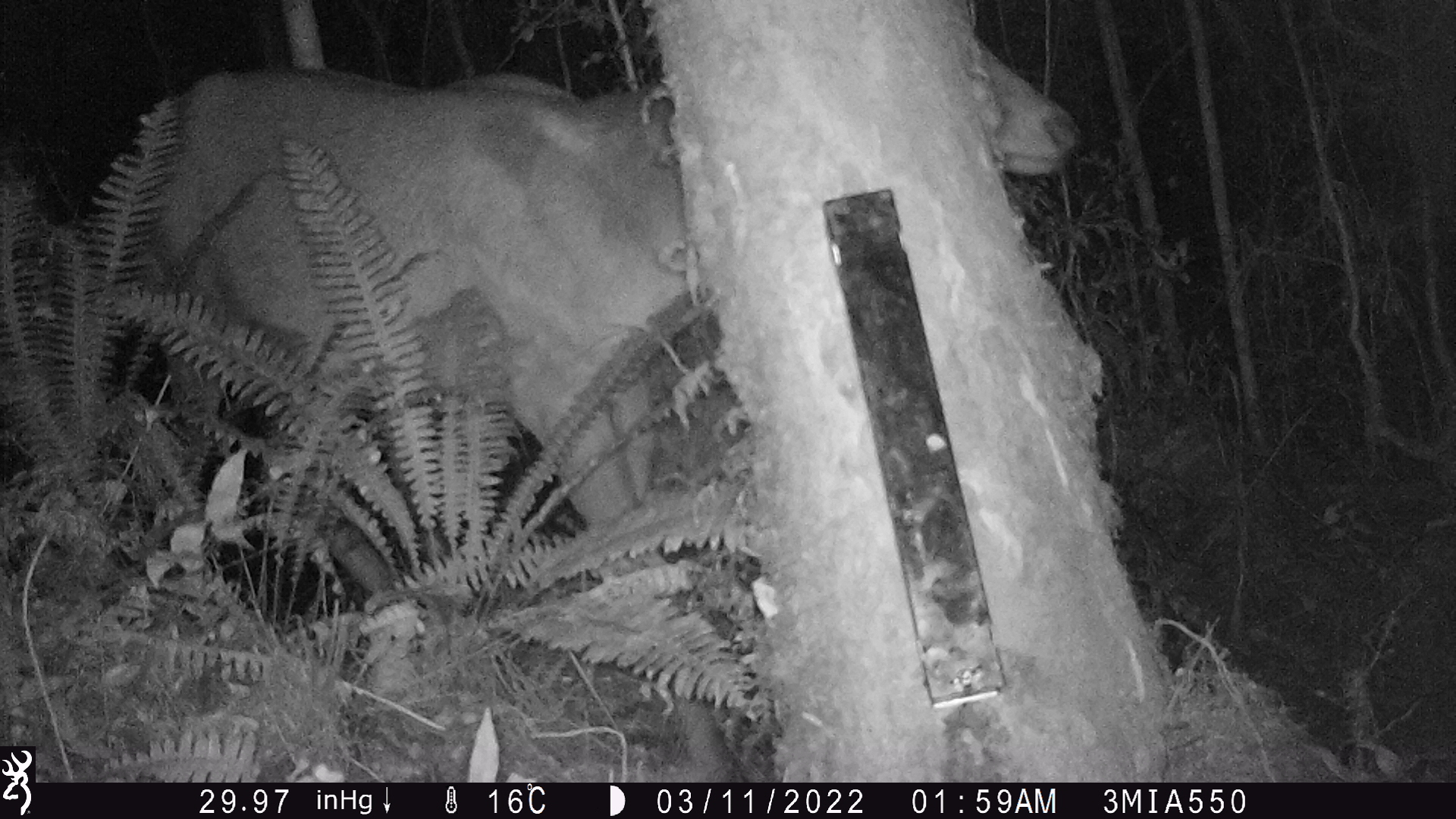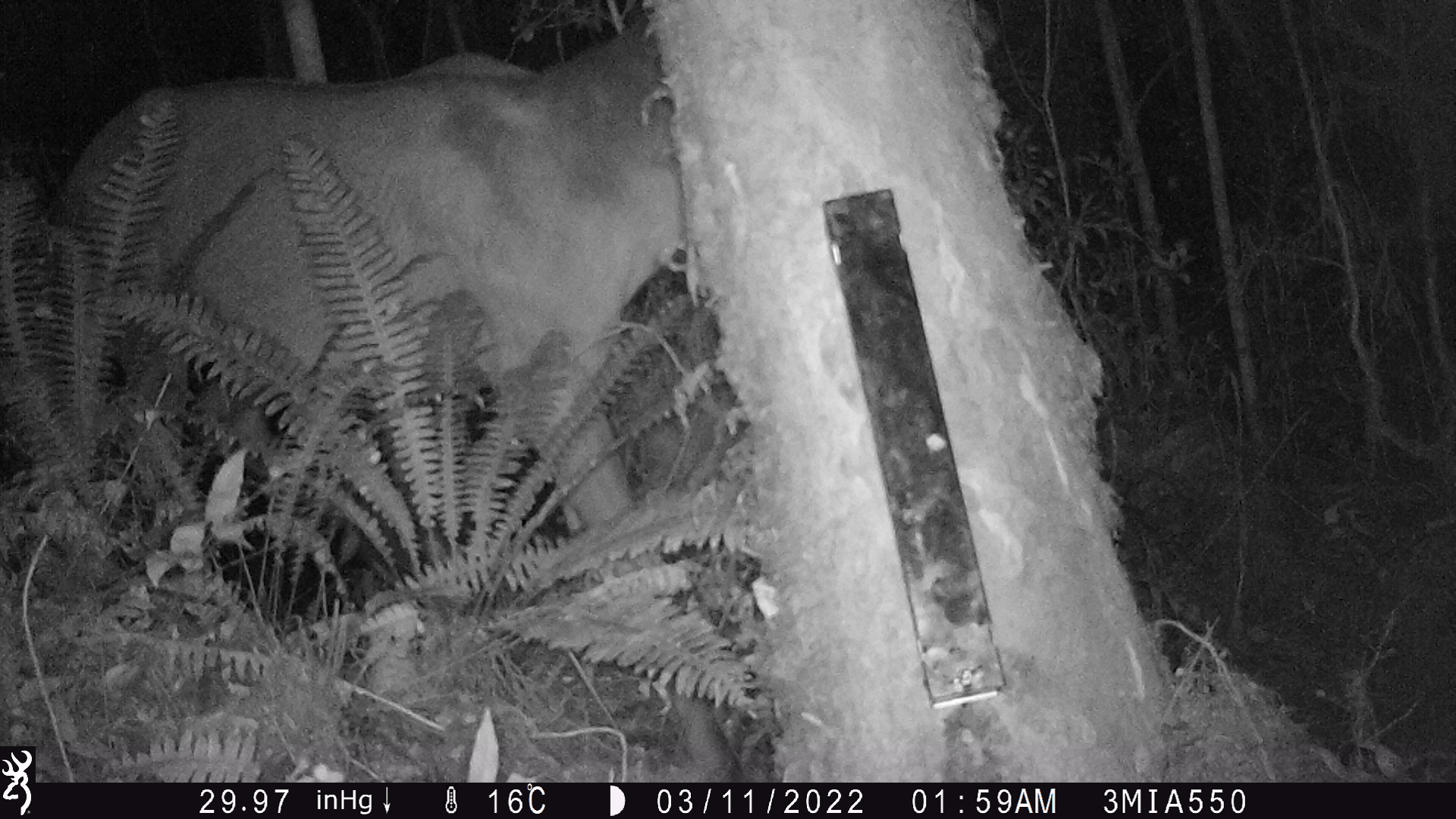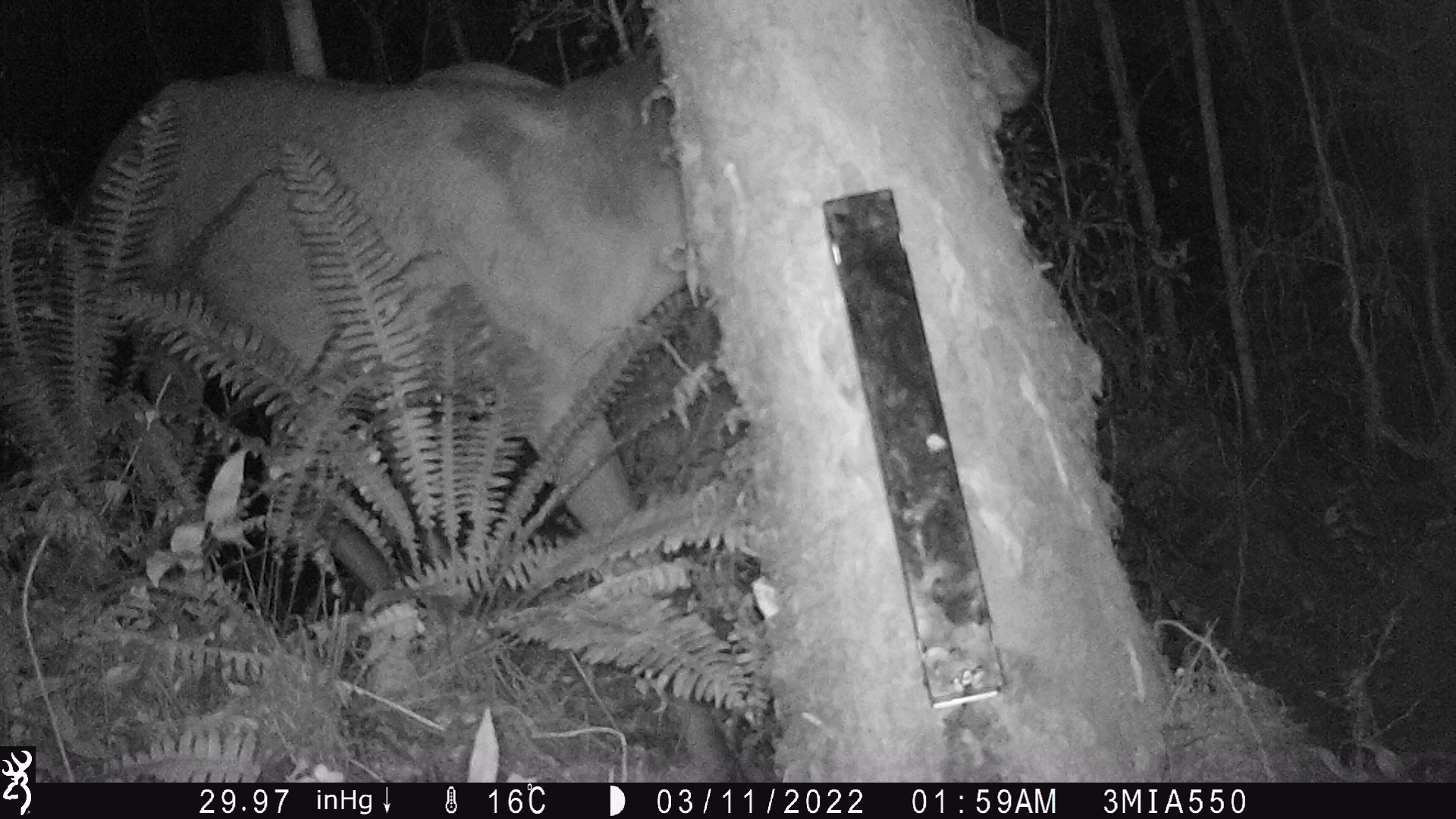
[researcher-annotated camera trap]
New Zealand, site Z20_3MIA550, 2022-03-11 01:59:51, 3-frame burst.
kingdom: Animalia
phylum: Chordata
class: Mammalia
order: Artiodactyla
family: Cervidae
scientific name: Cervidae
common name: deer